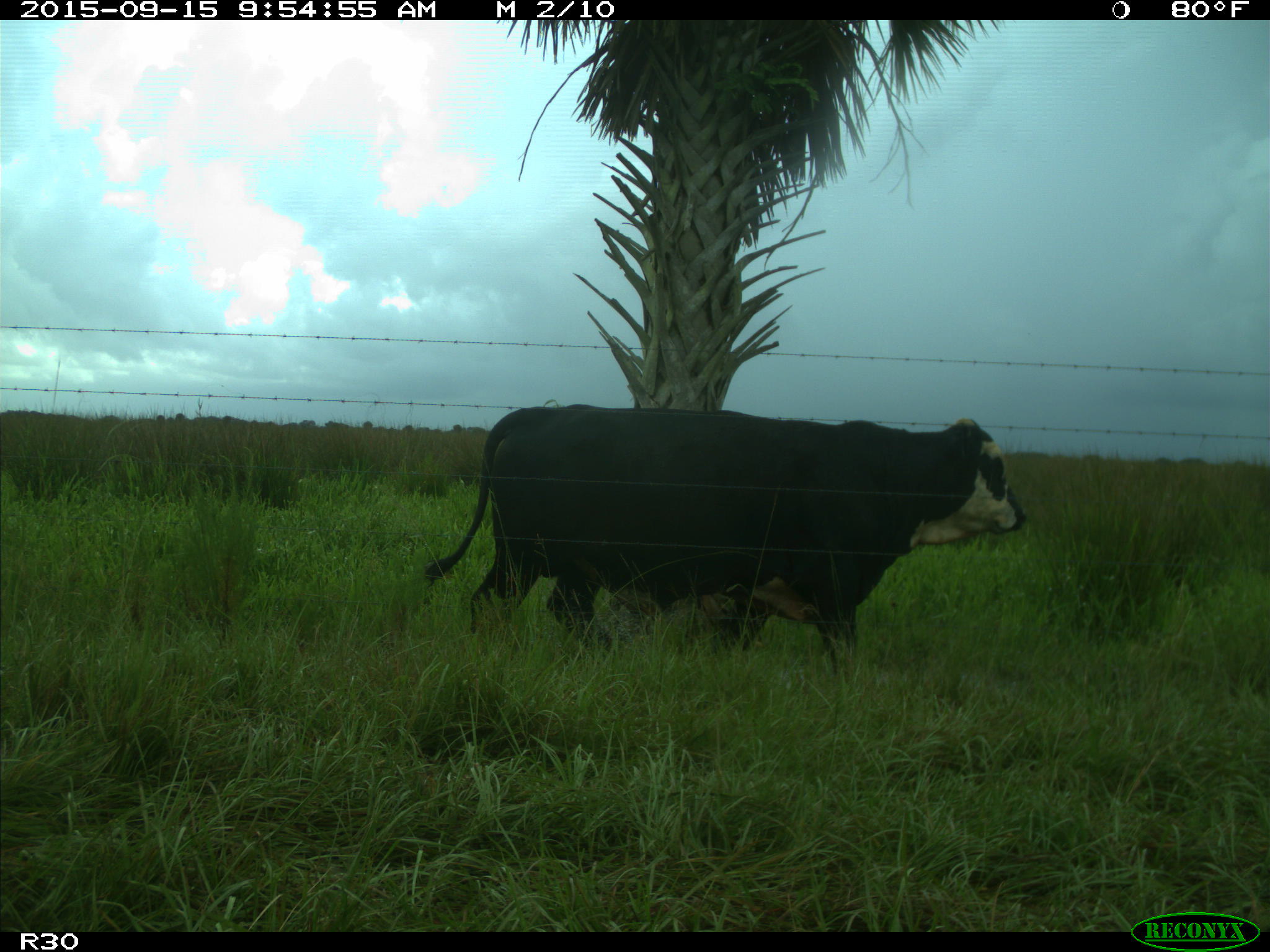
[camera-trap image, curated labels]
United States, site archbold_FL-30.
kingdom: Animalia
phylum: Chordata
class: Mammalia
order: Artiodactyla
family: Bovidae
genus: Bos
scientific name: Bos taurus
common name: domestic cow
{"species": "Bos taurus (domestic cow)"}